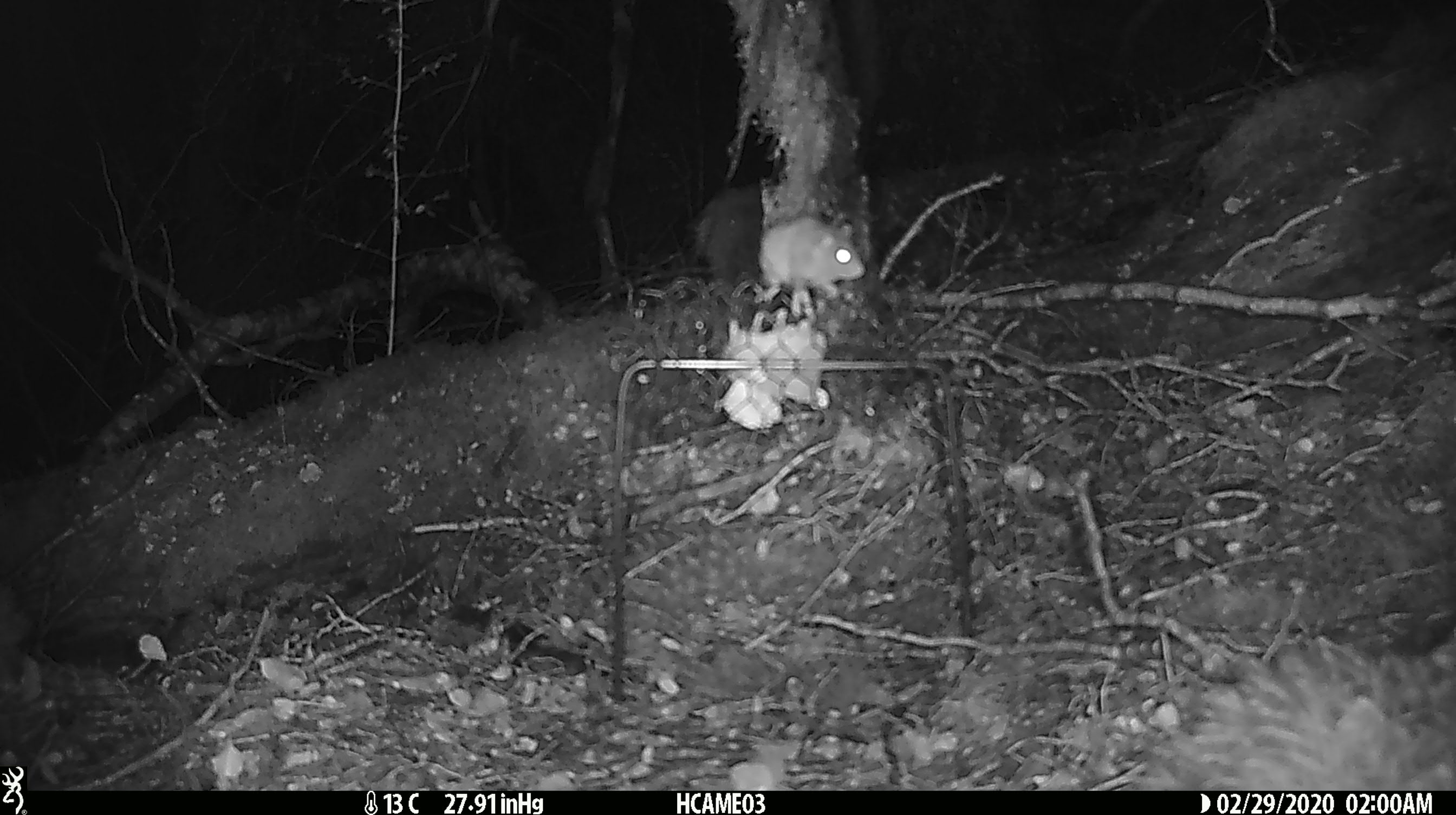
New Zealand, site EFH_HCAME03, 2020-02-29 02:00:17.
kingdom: Animalia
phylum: Chordata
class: Mammalia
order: Rodentia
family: Muridae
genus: Mus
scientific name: Mus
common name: mouse